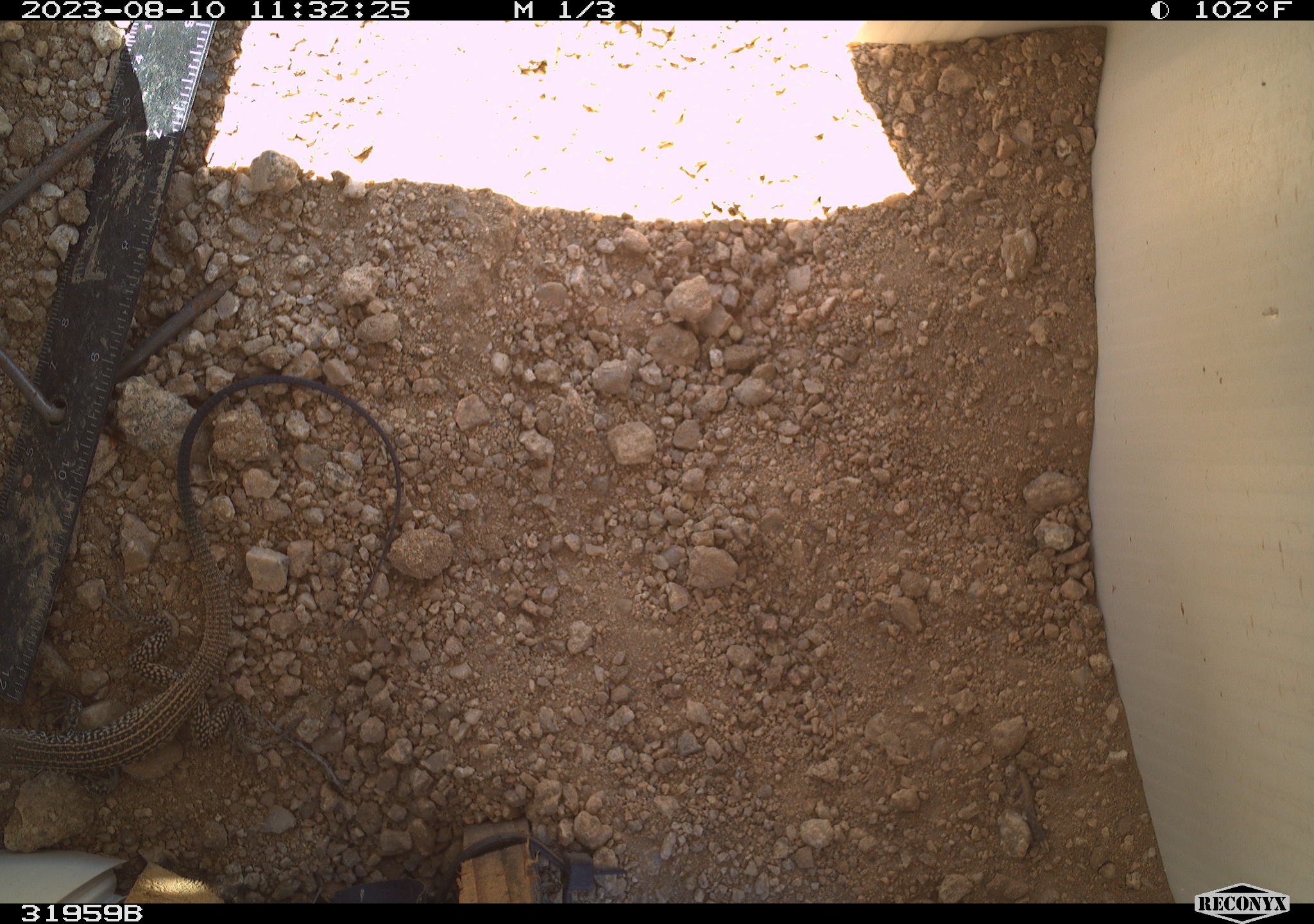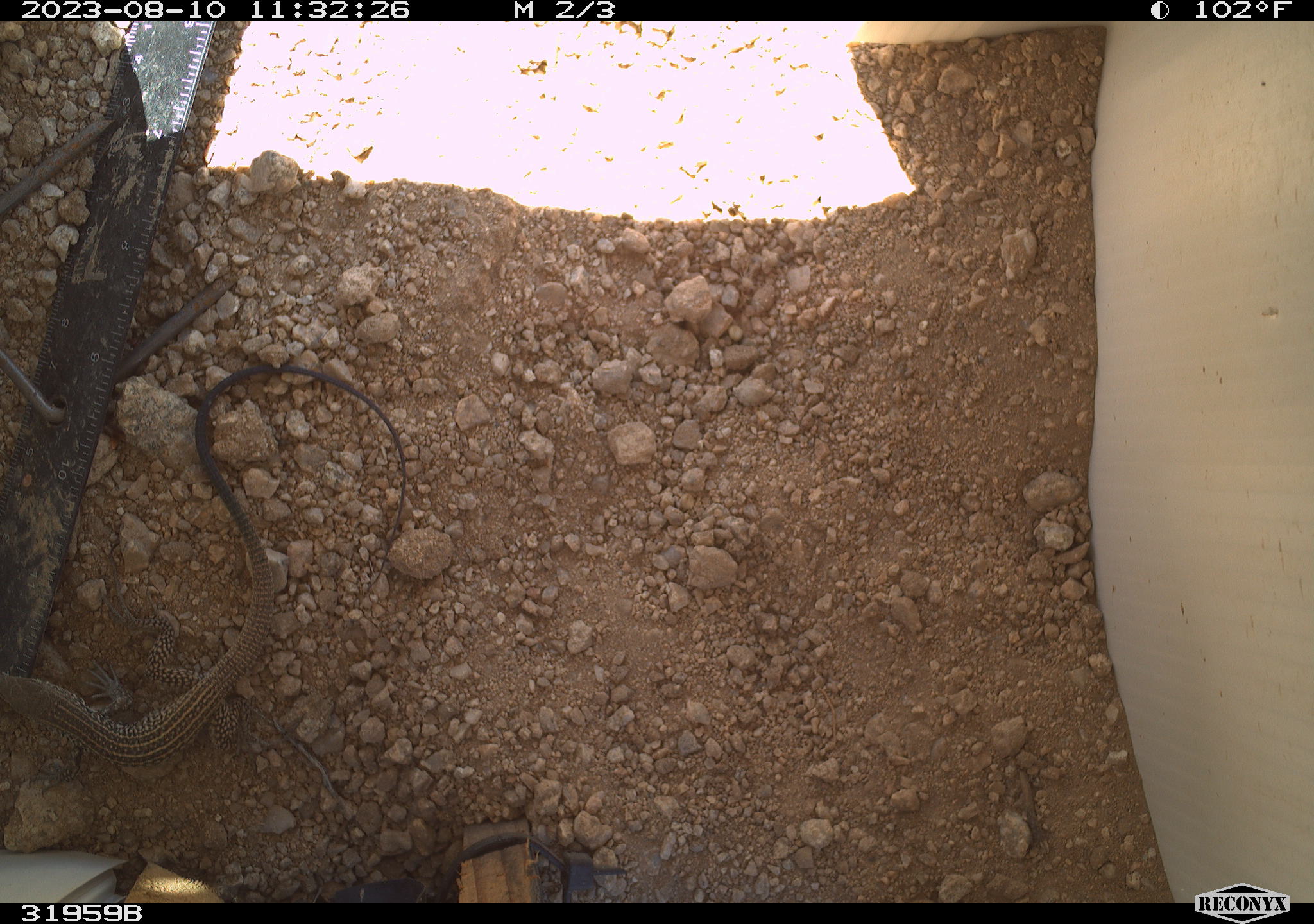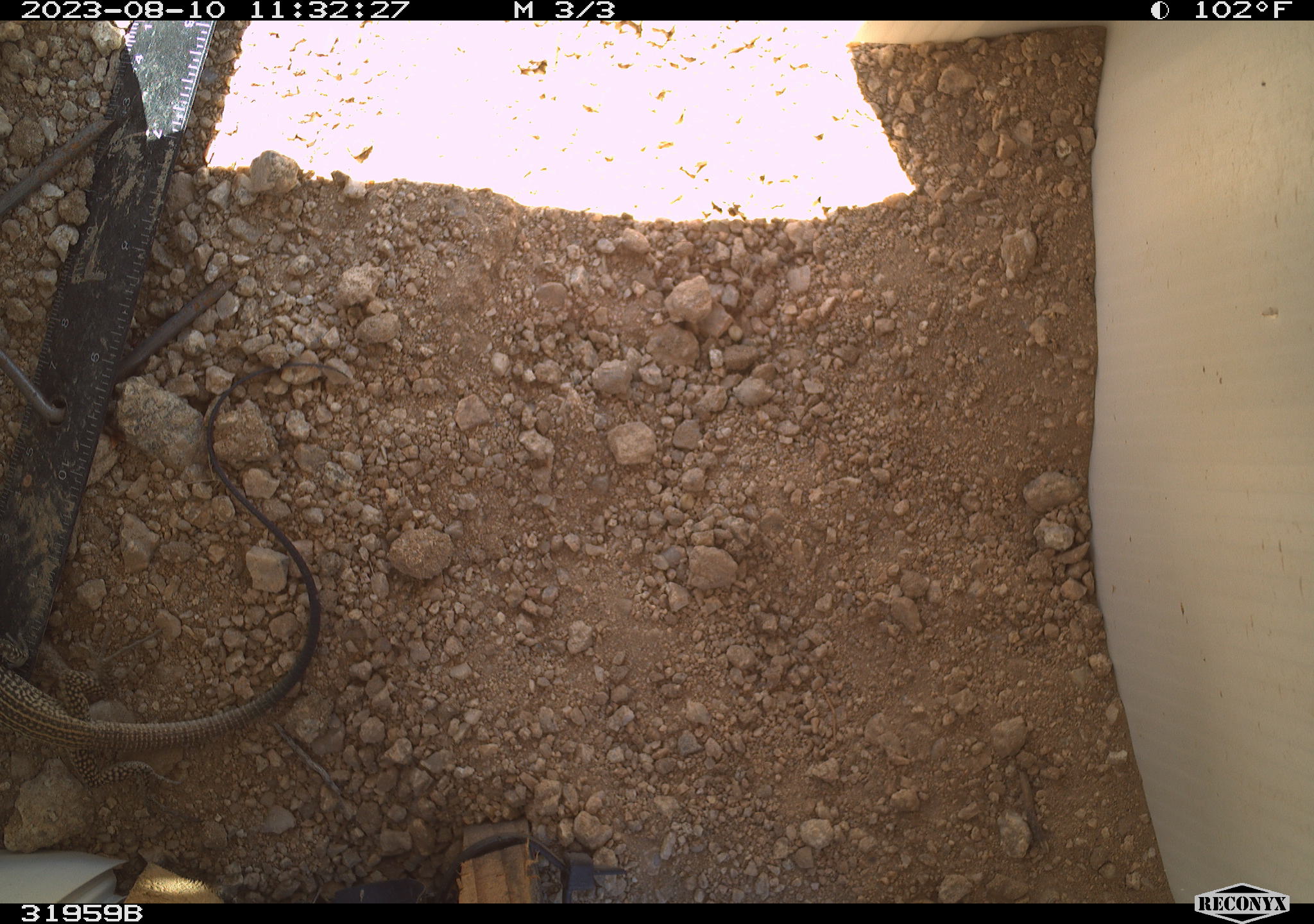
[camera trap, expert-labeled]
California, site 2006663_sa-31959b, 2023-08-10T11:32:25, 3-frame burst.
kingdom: Animalia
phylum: Chordata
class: Reptilia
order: Squamata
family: Teiidae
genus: Aspidoscelis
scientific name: Aspidoscelis tigris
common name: western whiptail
Western whiptail (Aspidoscelis tigris).